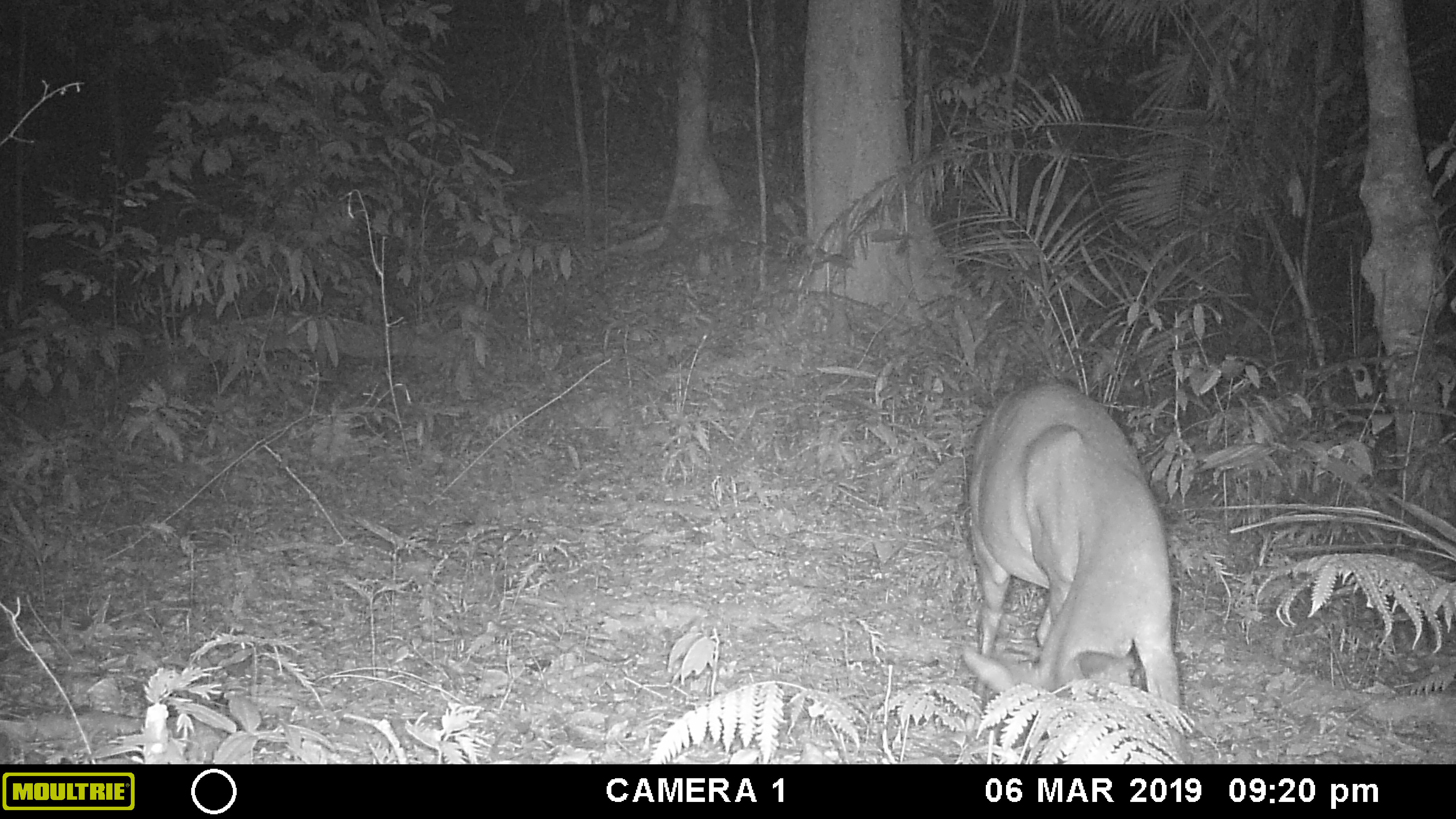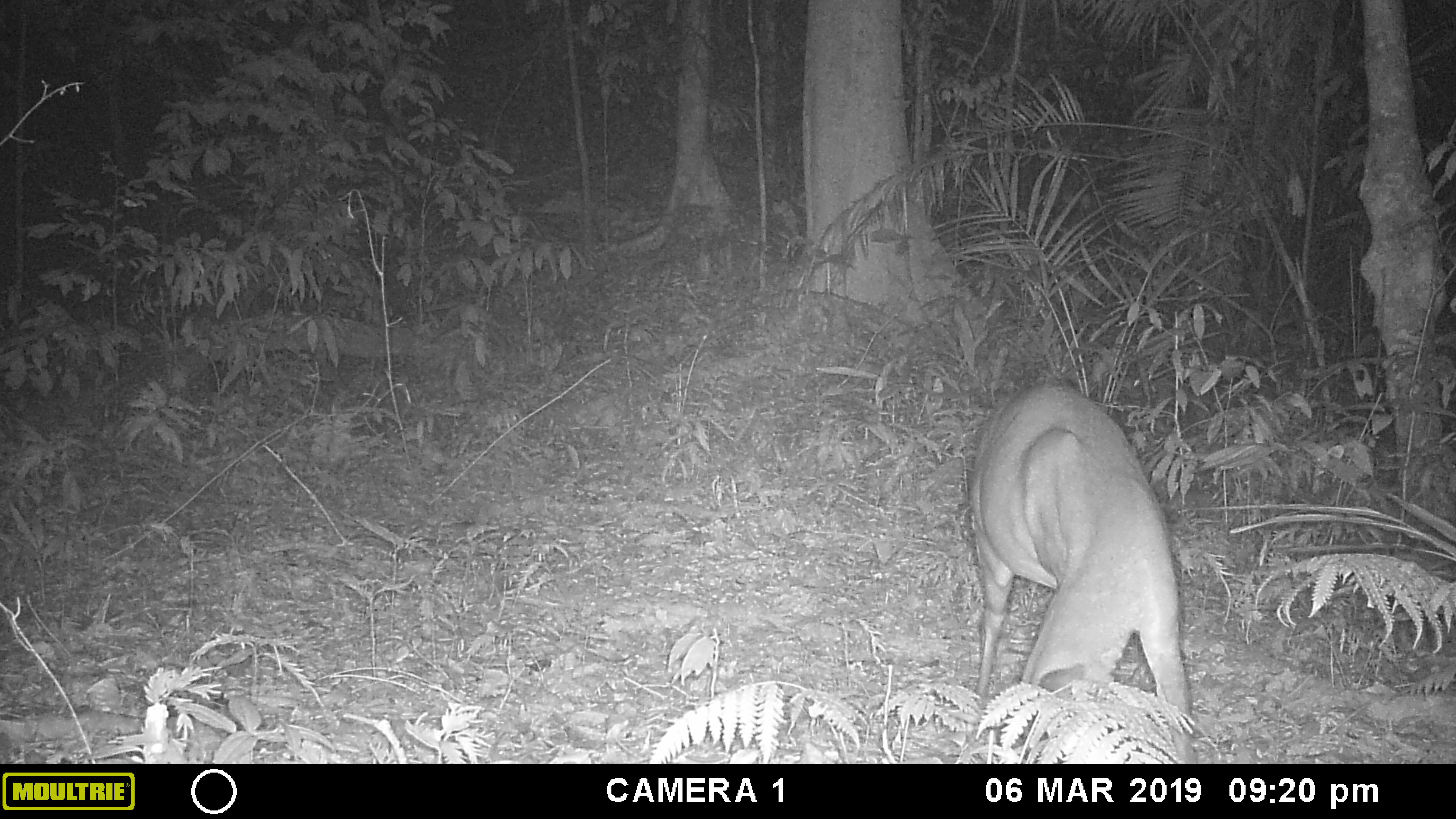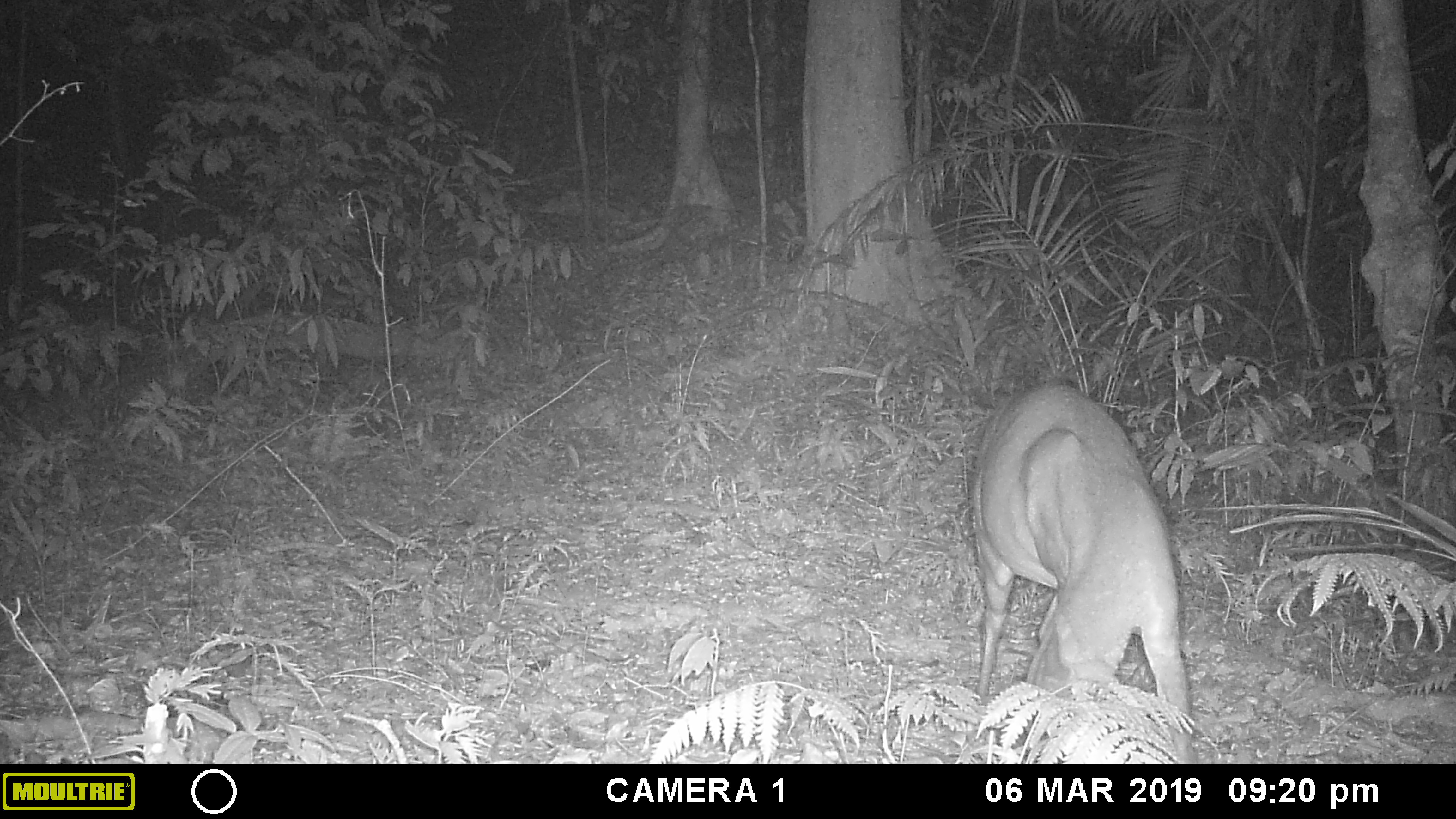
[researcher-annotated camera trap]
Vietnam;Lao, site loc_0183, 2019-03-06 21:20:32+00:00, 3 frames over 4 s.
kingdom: Animalia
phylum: Chordata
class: Mammalia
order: Artiodactyla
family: Cervidae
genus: Muntiacus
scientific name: Muntiacus vuquangensis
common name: large-antlered muntjac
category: large antlered muntjac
Large antlered muntjac (large-antlered muntjac) (Muntiacus vuquangensis). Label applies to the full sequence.